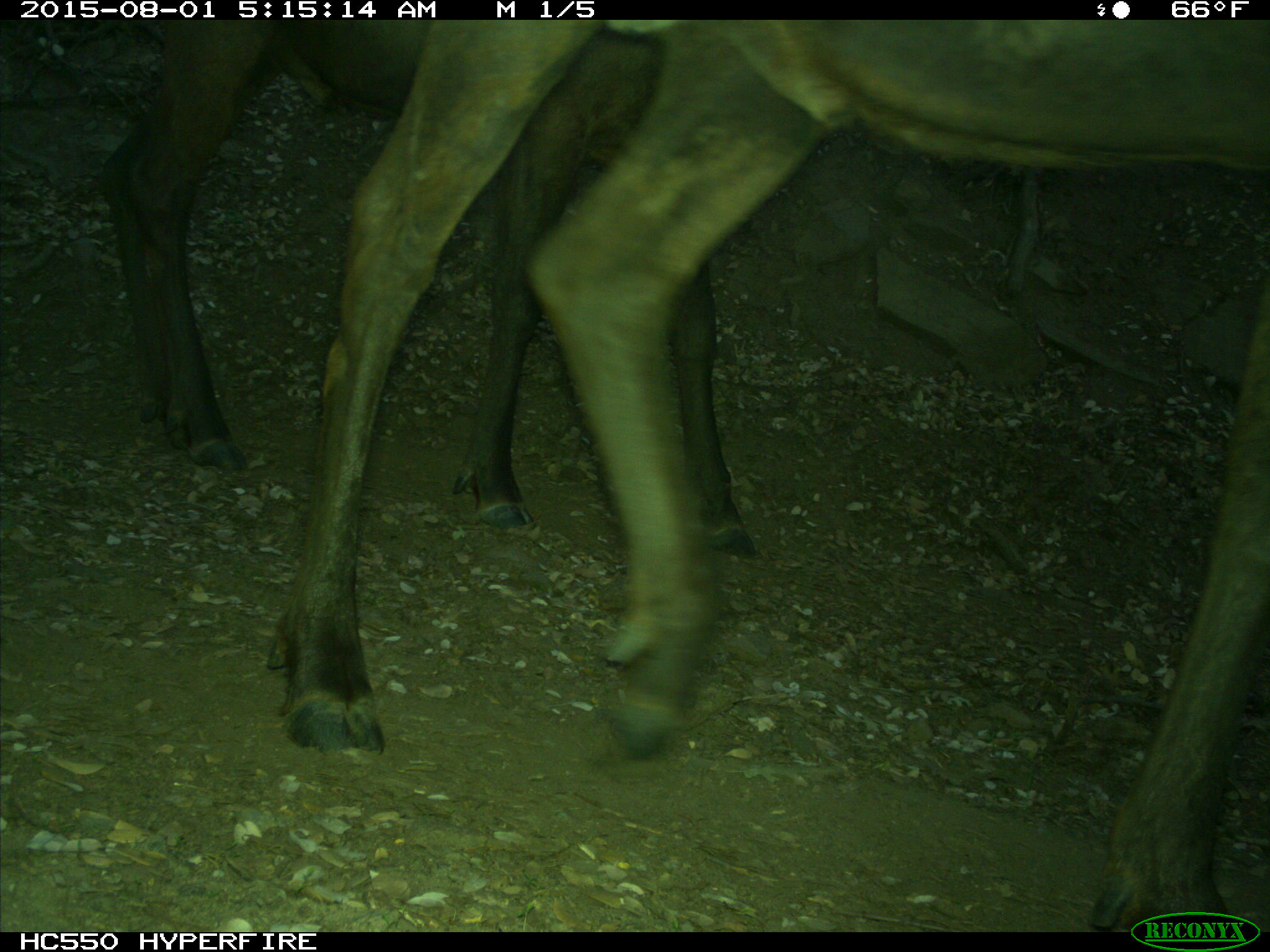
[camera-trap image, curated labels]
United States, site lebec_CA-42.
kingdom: Animalia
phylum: Chordata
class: Mammalia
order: Artiodactyla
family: Cervidae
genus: Cervus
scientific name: Cervus canadensis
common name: elk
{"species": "Cervus canadensis (elk)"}